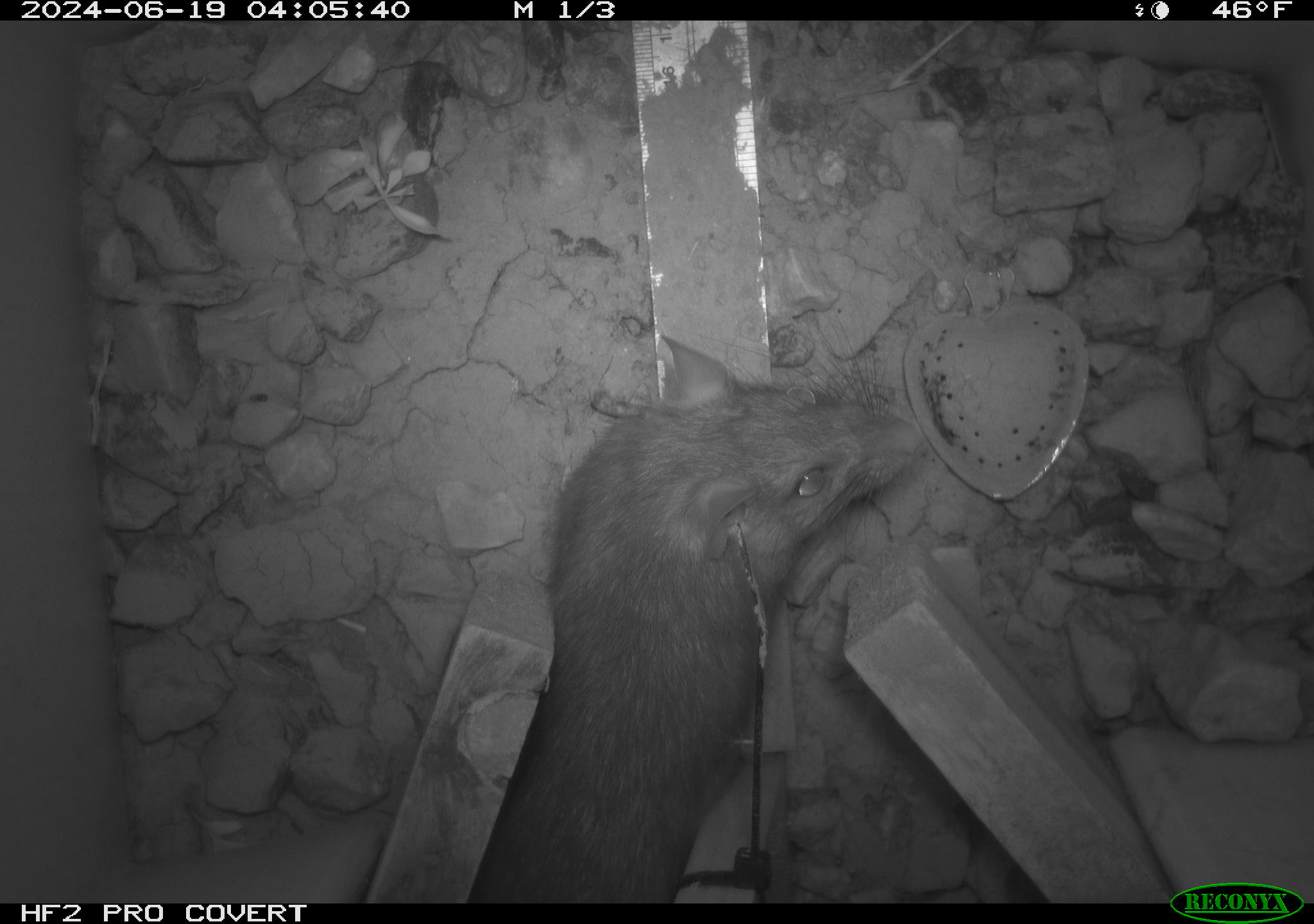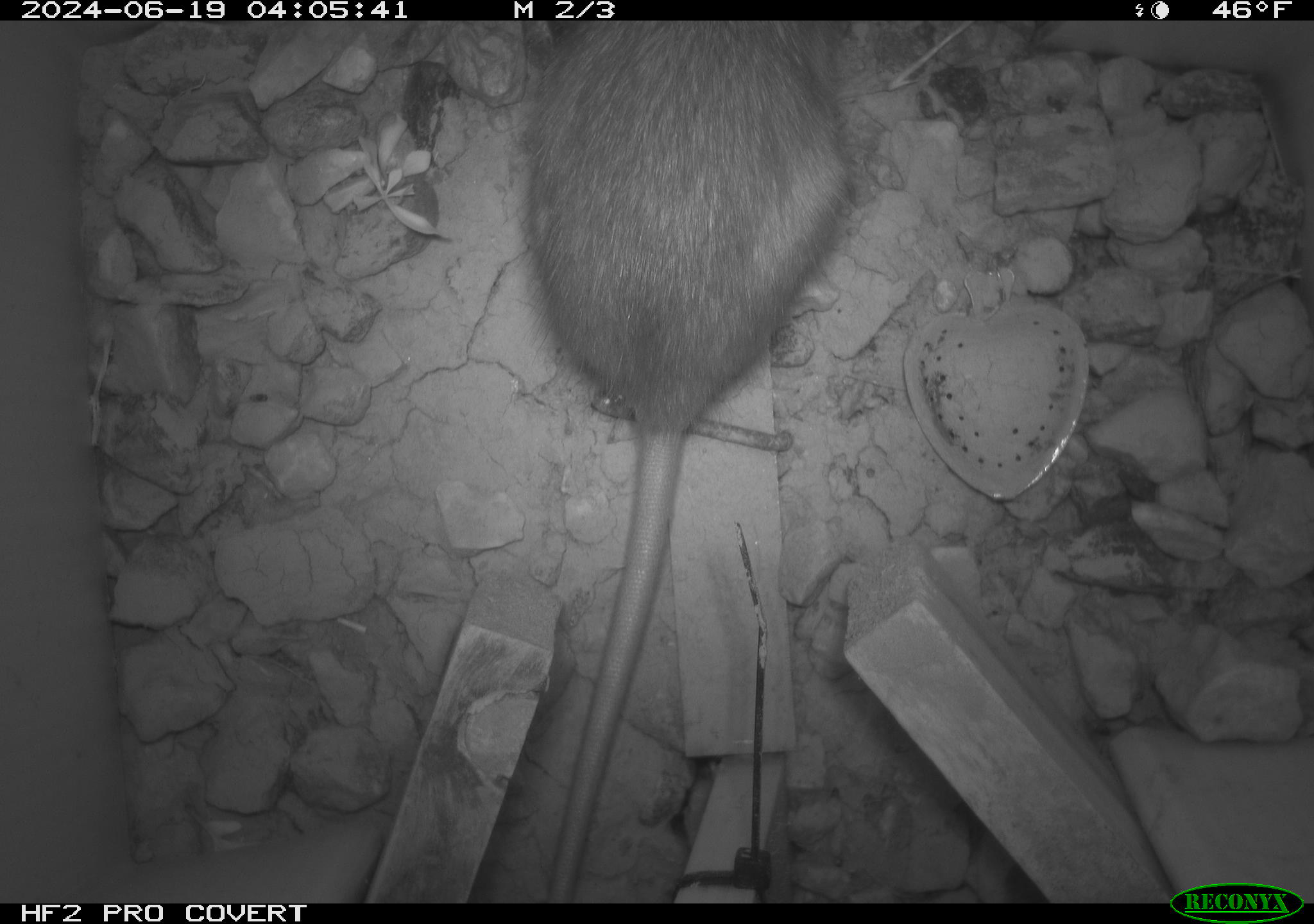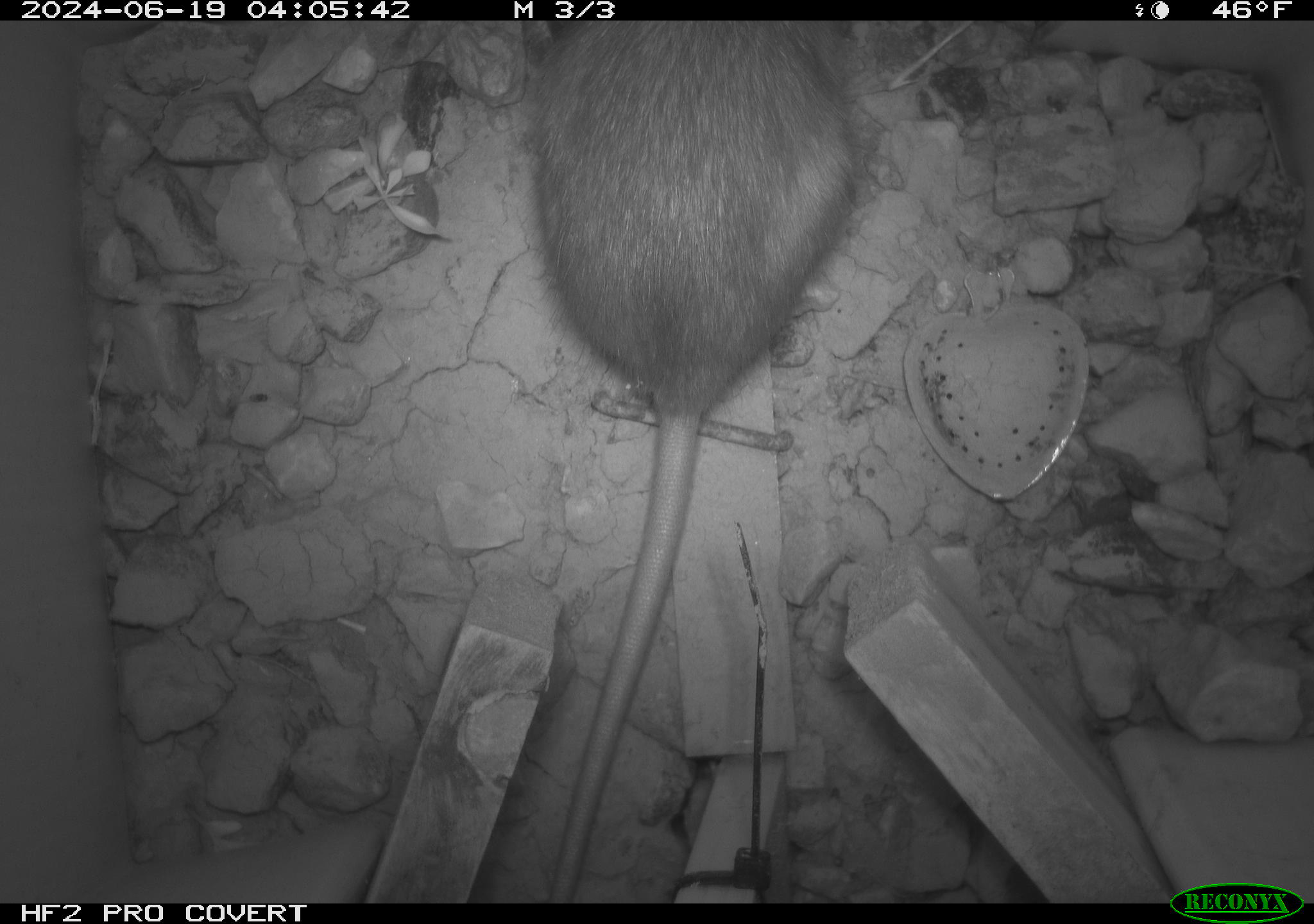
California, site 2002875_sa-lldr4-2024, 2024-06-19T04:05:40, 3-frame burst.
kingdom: Animalia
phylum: Chordata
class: Mammalia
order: Rodentia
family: Muridae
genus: Rattus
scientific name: Rattus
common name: rat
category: rattus species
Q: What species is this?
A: Rattus species (rat) (Rattus).